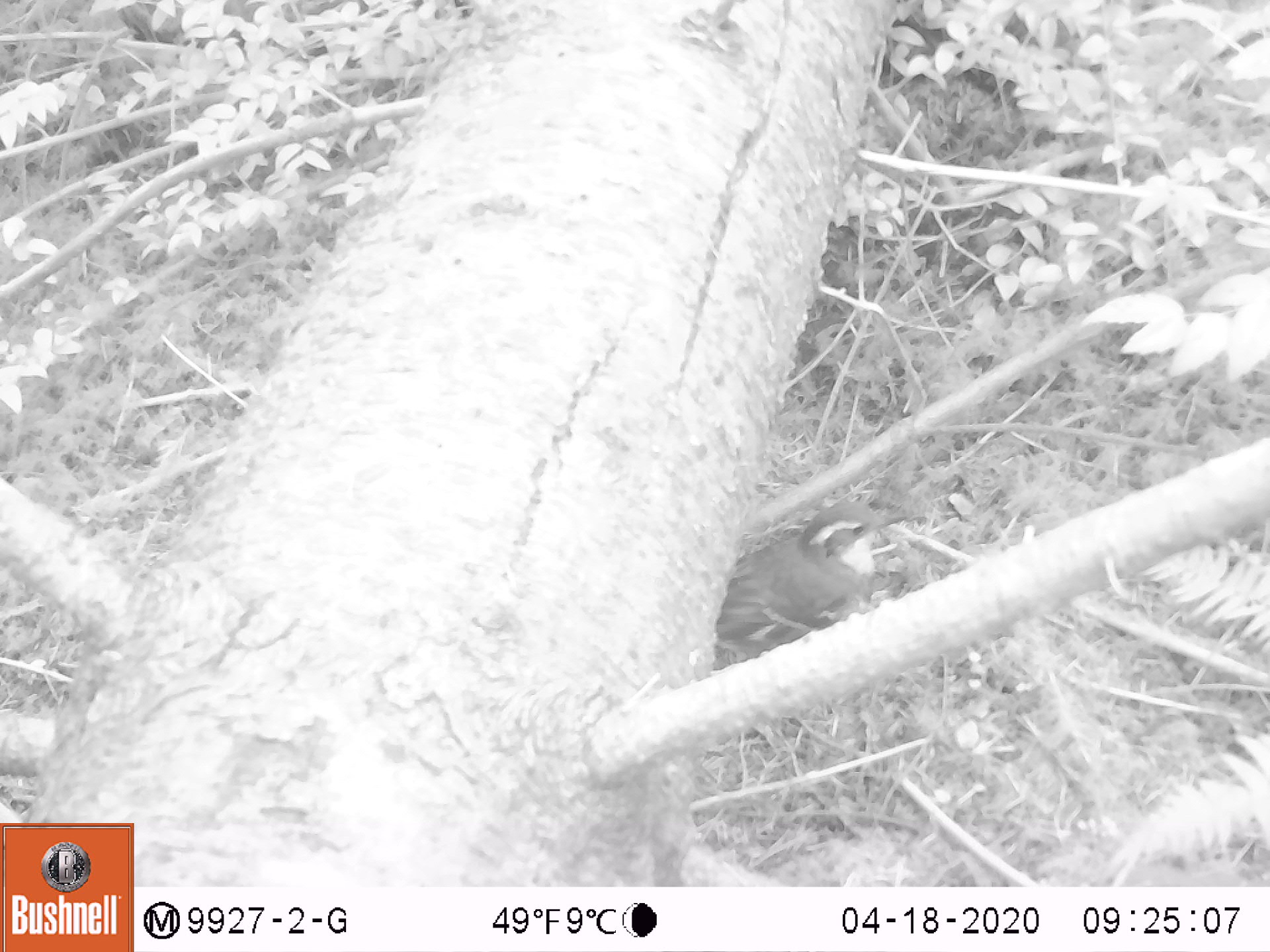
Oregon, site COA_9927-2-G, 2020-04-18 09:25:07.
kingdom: Animalia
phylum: Chordata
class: Aves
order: Passeriformes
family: Turdidae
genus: Ixoreus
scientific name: Ixoreus naevius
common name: varied thrush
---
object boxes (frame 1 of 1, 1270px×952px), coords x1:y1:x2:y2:
varied thrush: 710:504:899:660